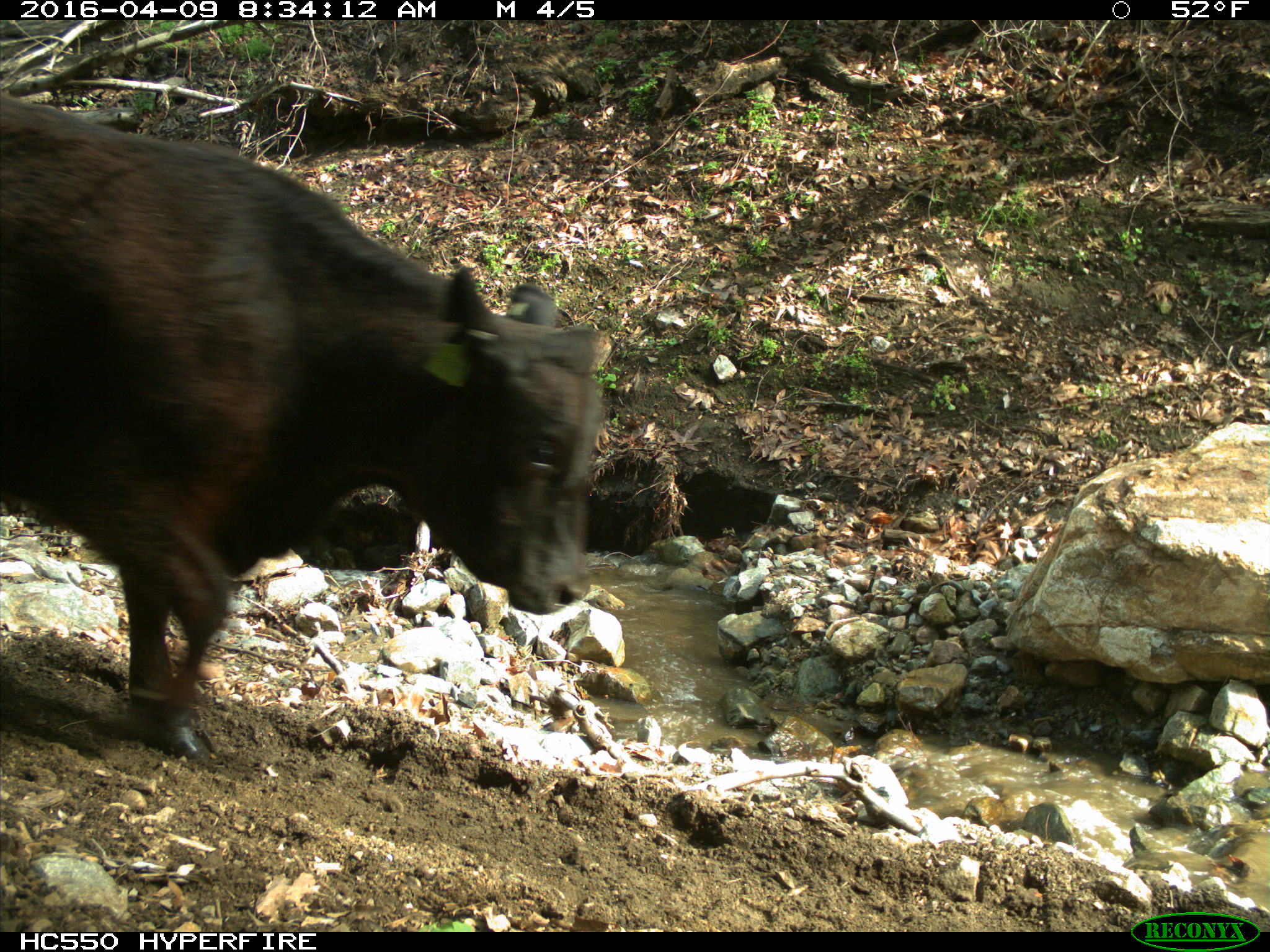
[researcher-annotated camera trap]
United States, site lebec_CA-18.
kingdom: Animalia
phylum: Chordata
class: Mammalia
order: Artiodactyla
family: Bovidae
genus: Bos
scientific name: Bos taurus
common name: domestic cow